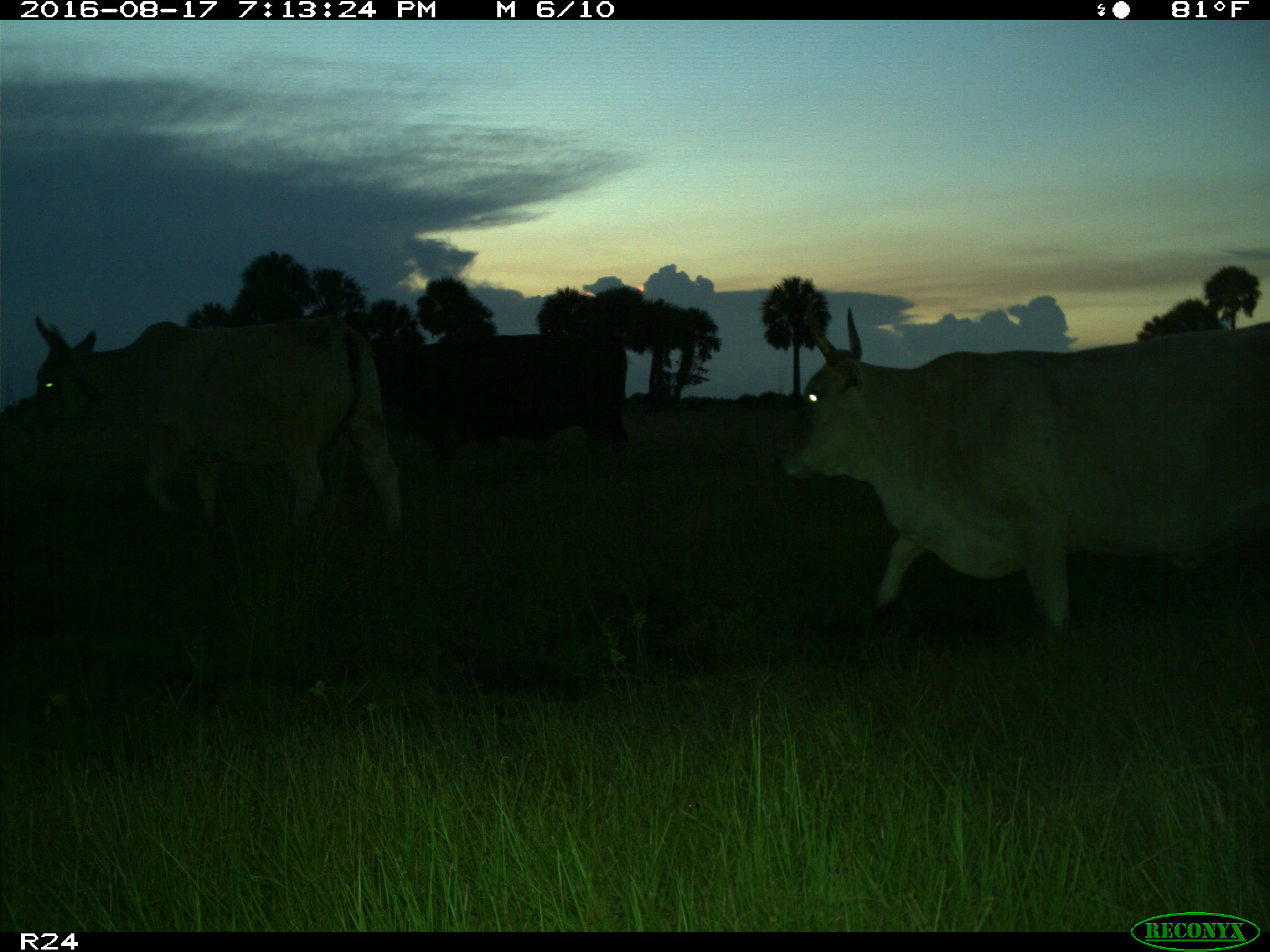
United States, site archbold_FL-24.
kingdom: Animalia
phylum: Chordata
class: Mammalia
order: Artiodactyla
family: Bovidae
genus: Bos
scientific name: Bos taurus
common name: domestic cow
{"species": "Bos taurus (domestic cow)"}